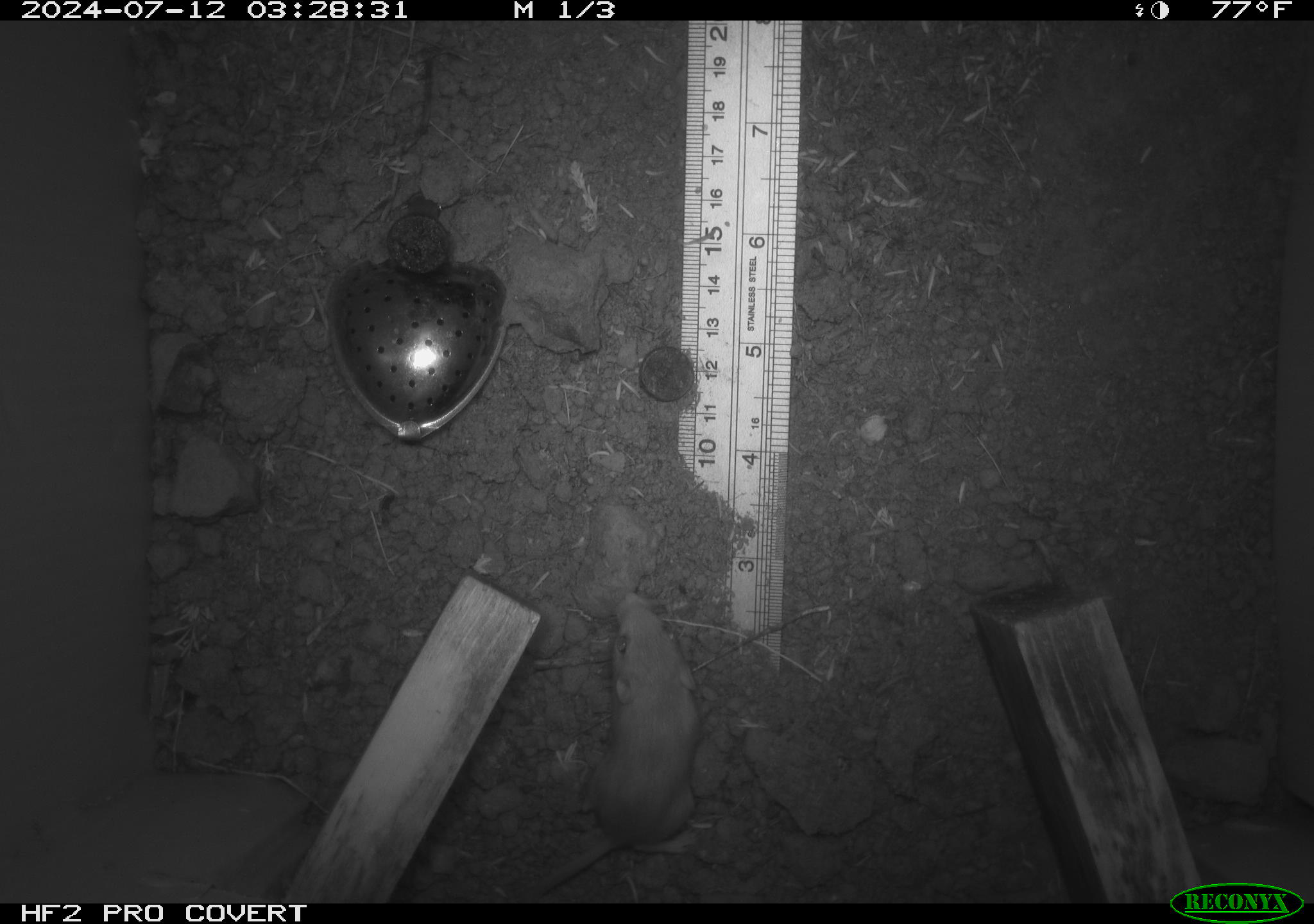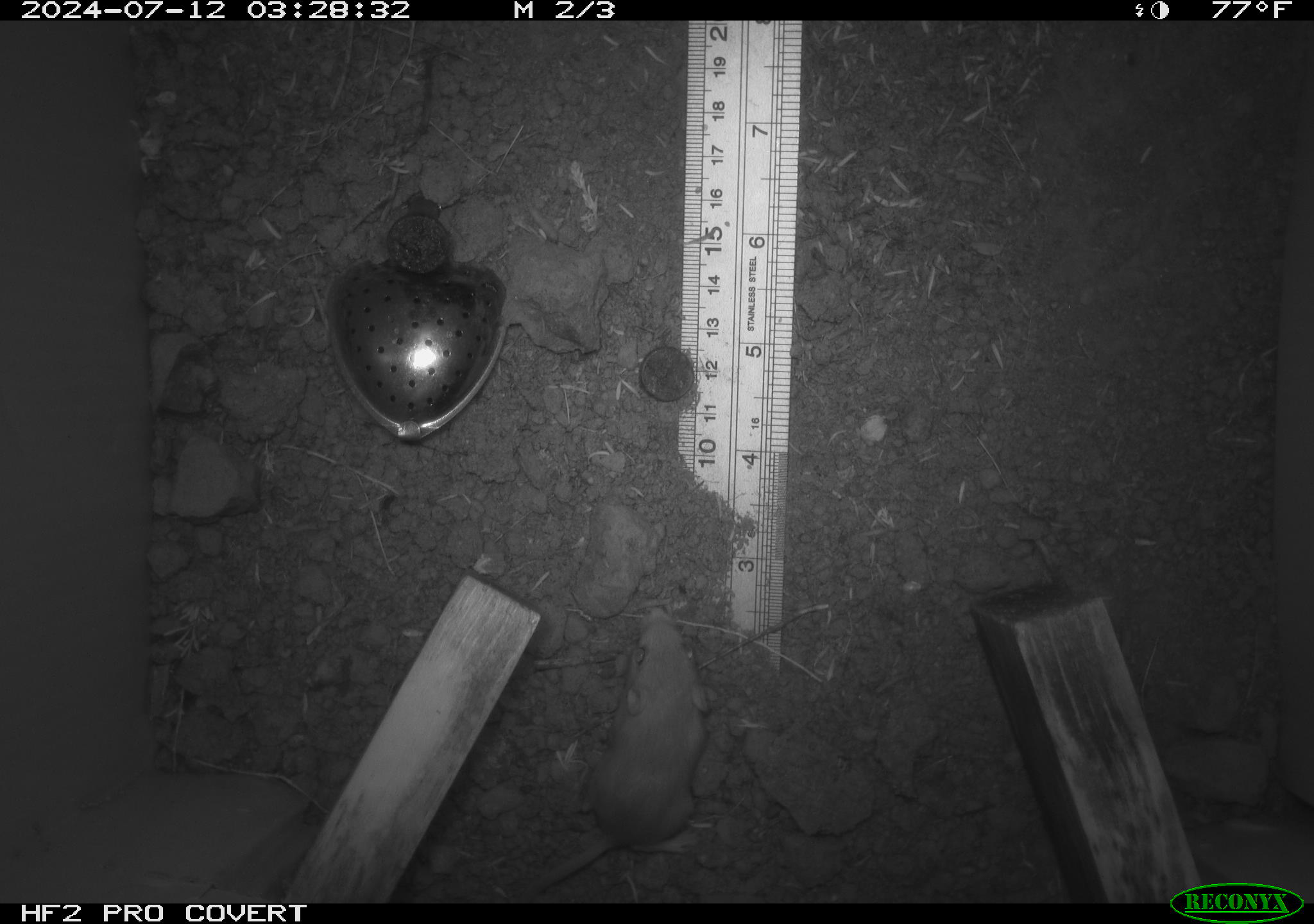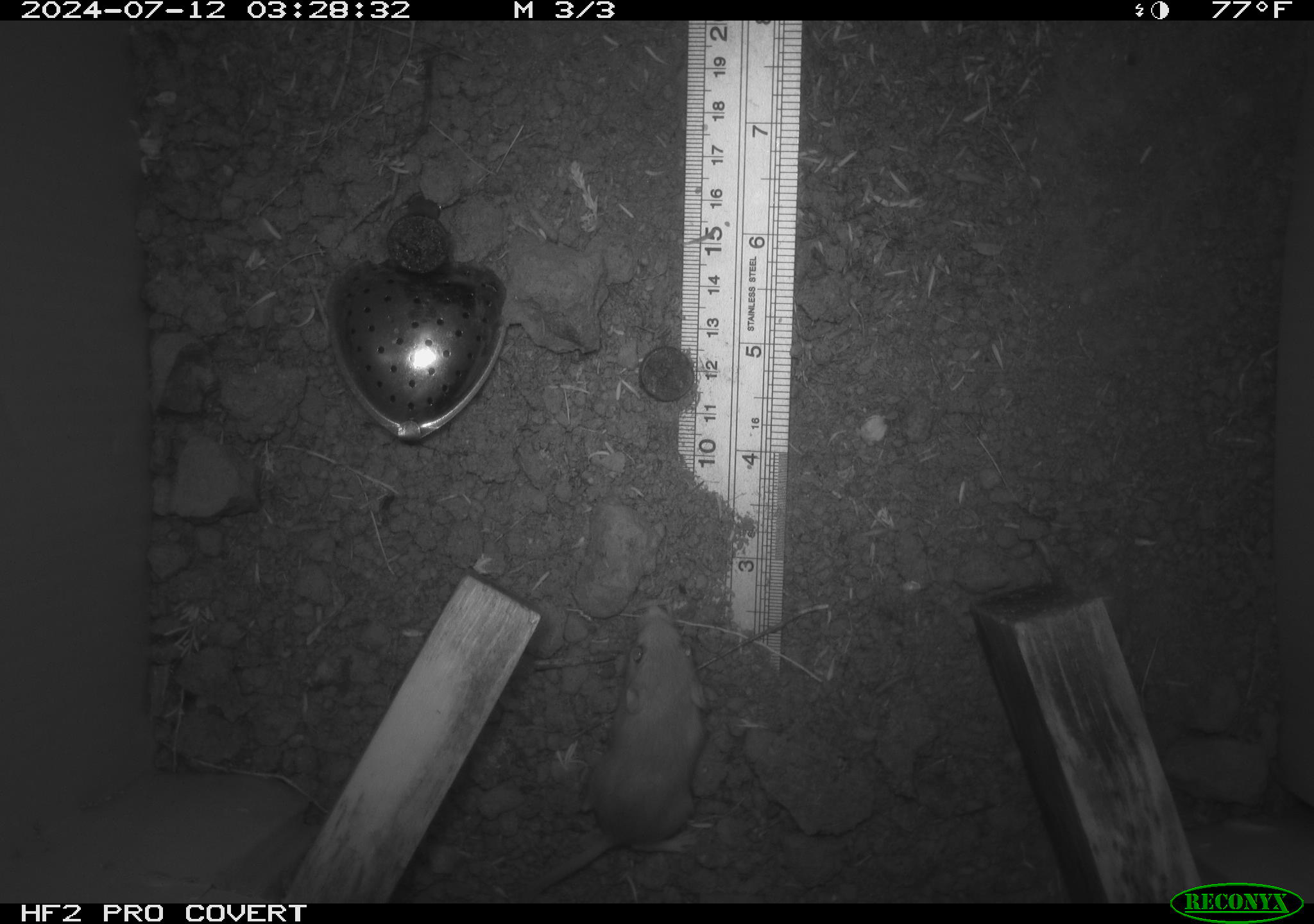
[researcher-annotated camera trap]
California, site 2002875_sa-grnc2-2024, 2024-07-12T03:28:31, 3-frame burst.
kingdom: Animalia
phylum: Chordata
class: Mammalia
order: Rodentia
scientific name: Rodentia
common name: rodent